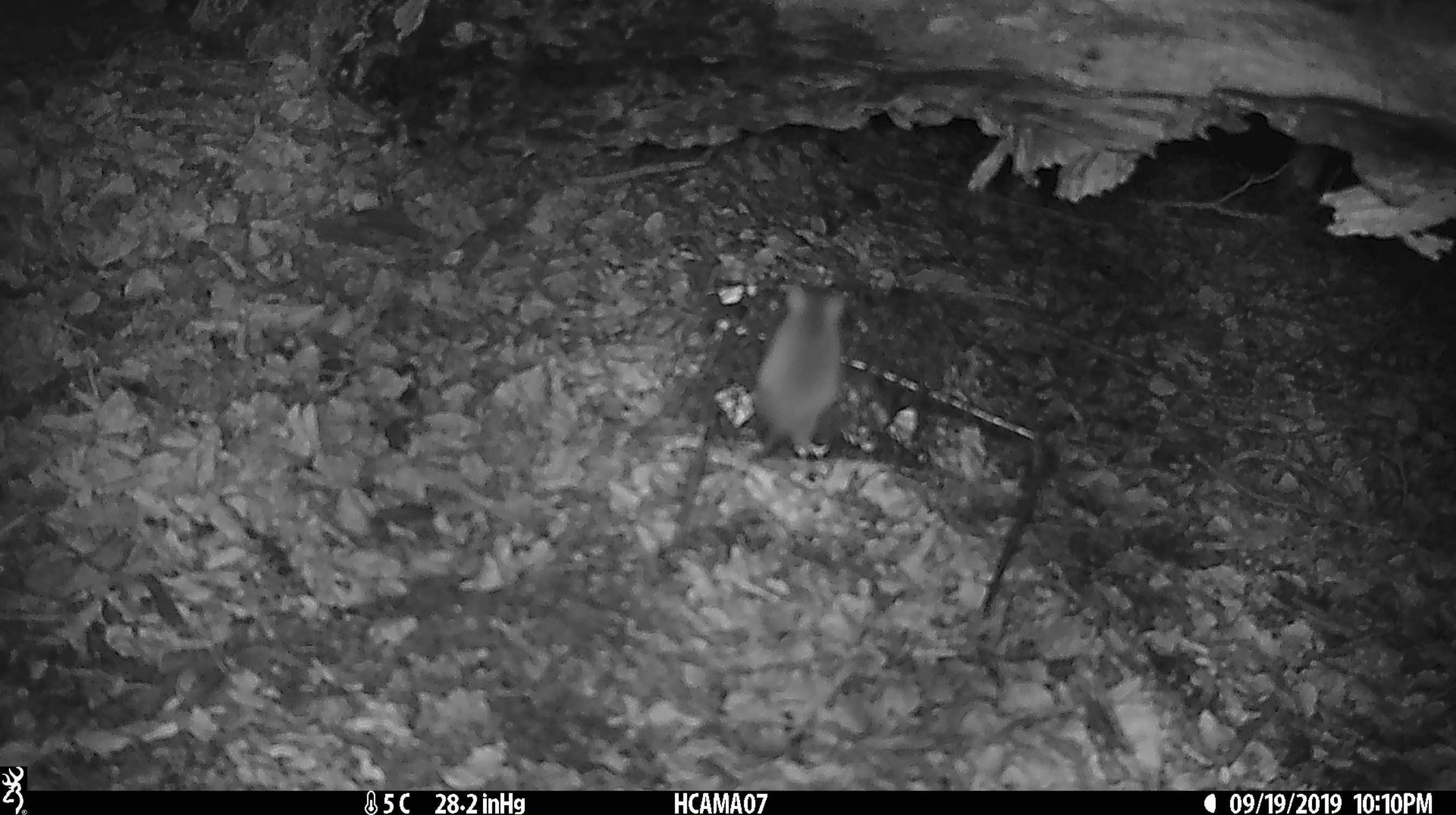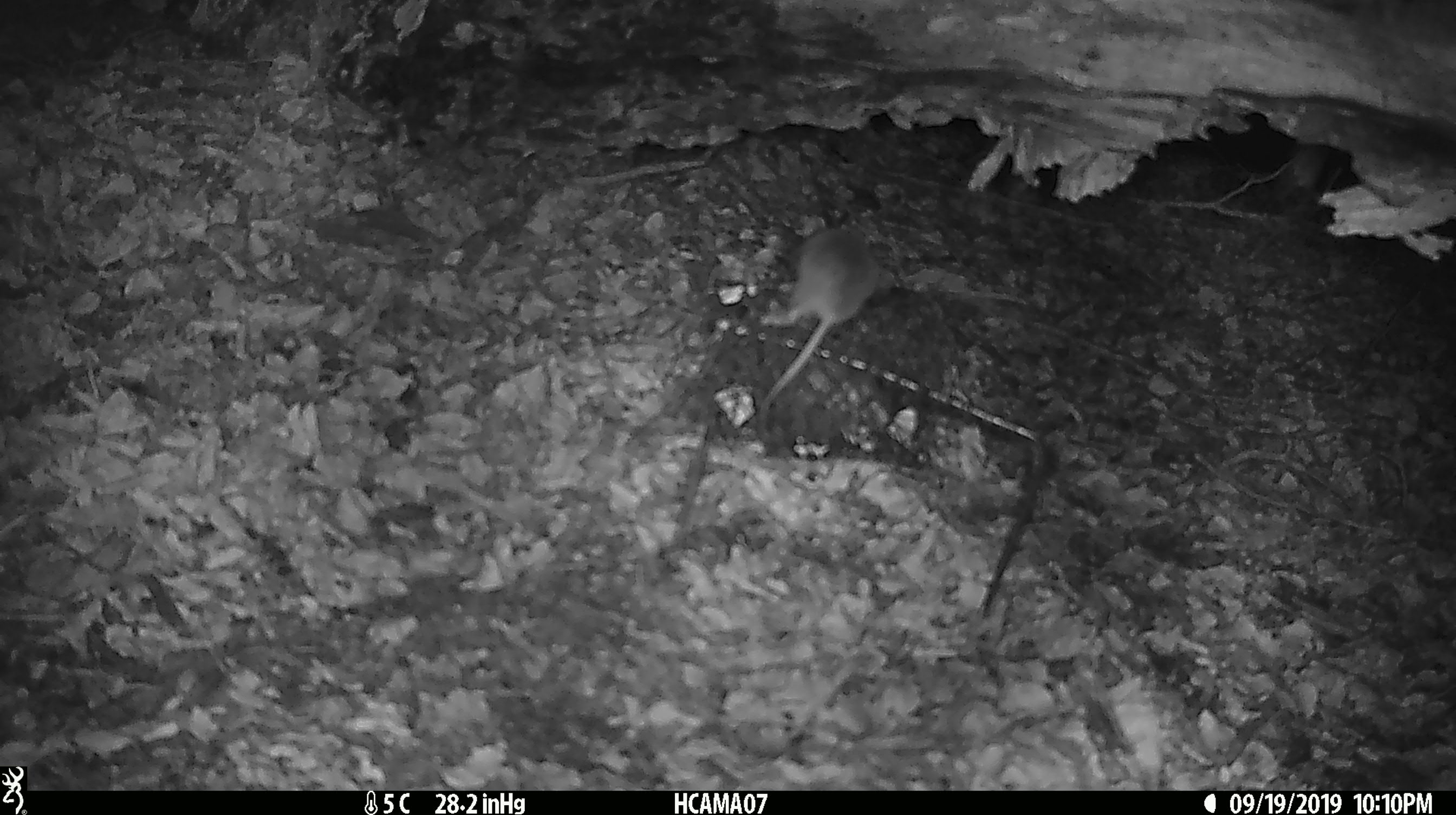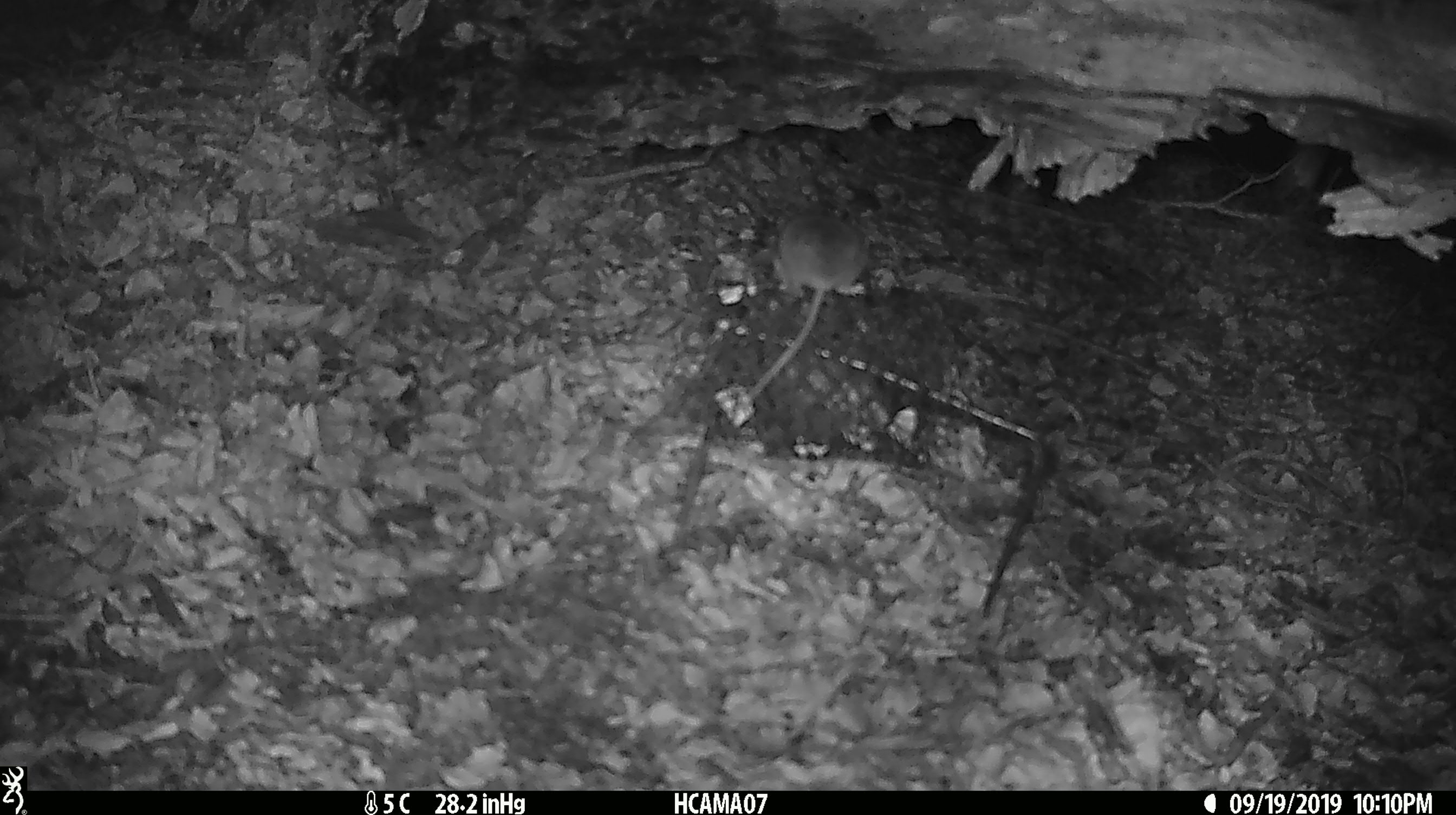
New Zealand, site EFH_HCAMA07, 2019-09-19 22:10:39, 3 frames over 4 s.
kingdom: Animalia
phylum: Chordata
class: Mammalia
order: Rodentia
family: Muridae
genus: Mus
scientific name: Mus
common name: mouse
Mouse (Mus).